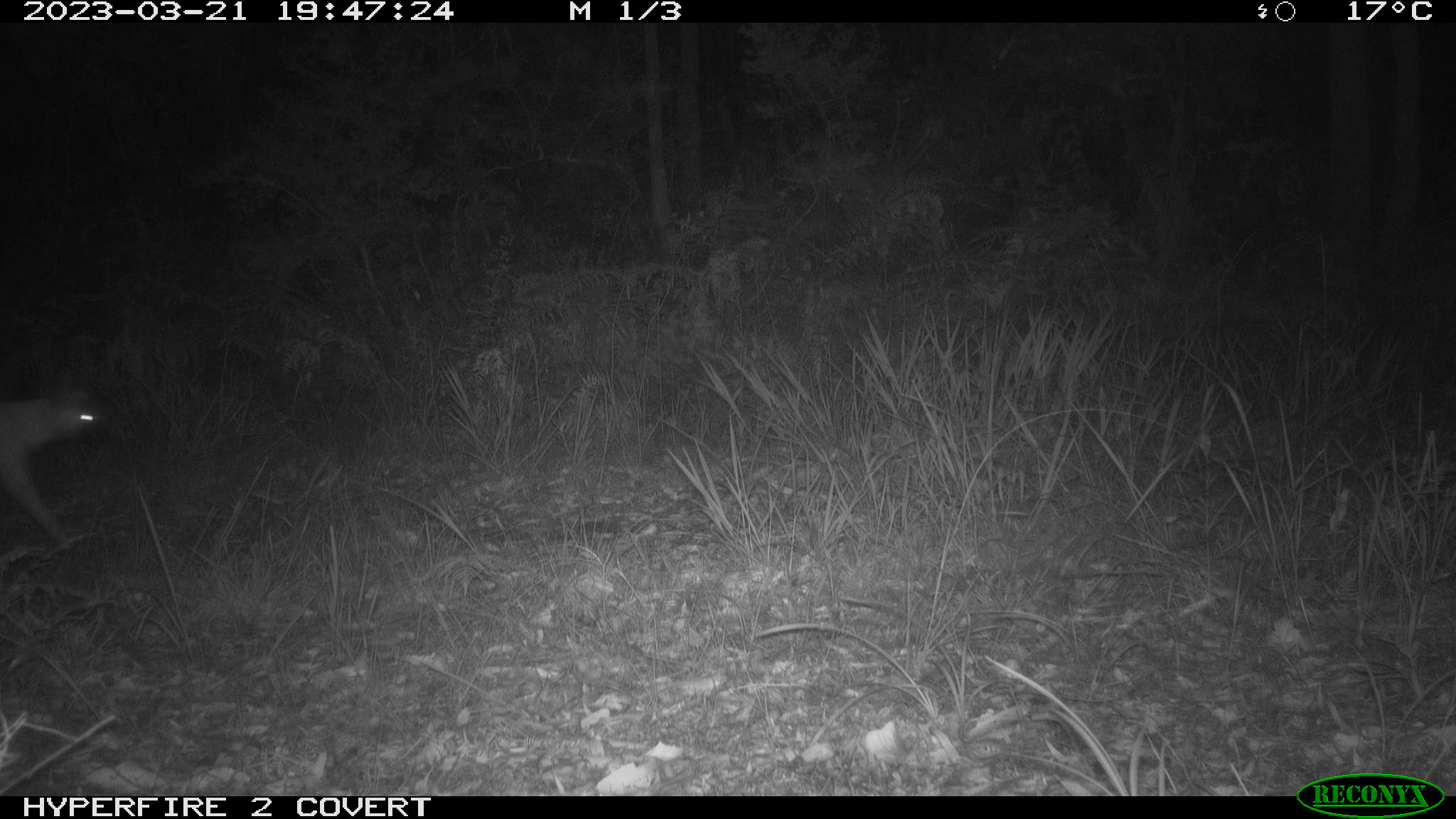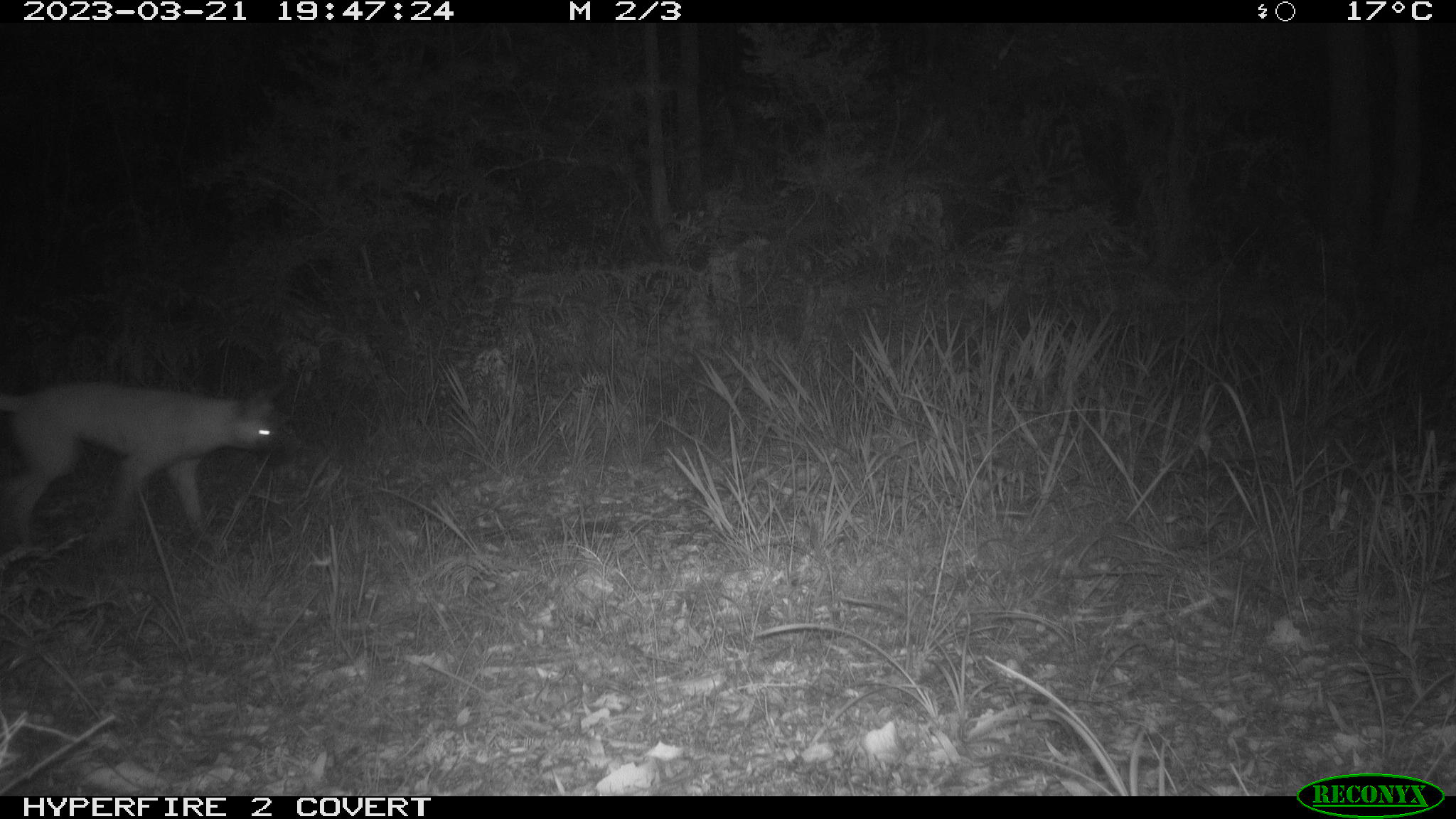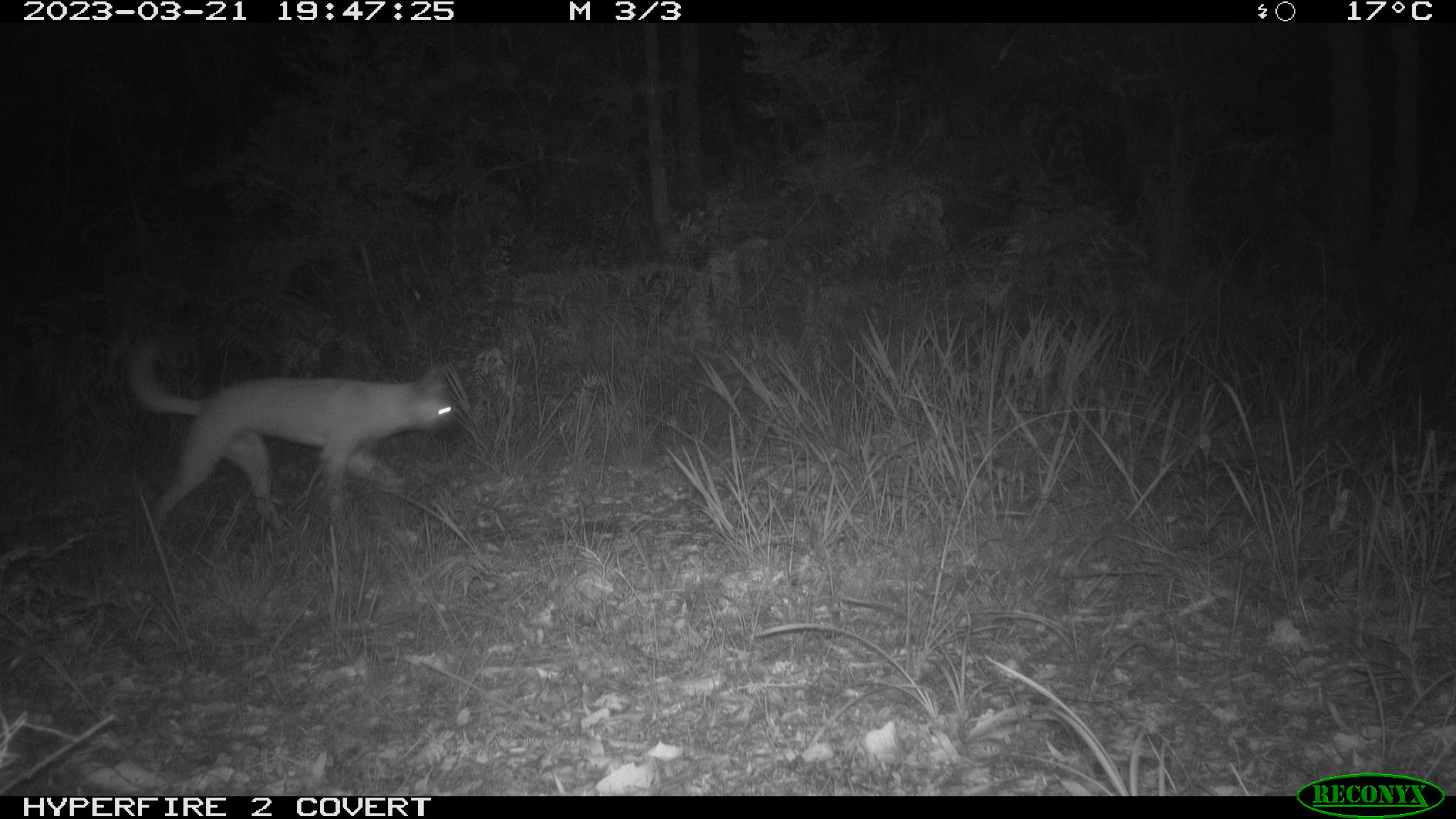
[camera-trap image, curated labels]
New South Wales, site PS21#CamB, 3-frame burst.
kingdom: Animalia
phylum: Chordata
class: Mammalia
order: Carnivora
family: Canidae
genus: Canis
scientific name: Canis familiaris dingo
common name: dingo